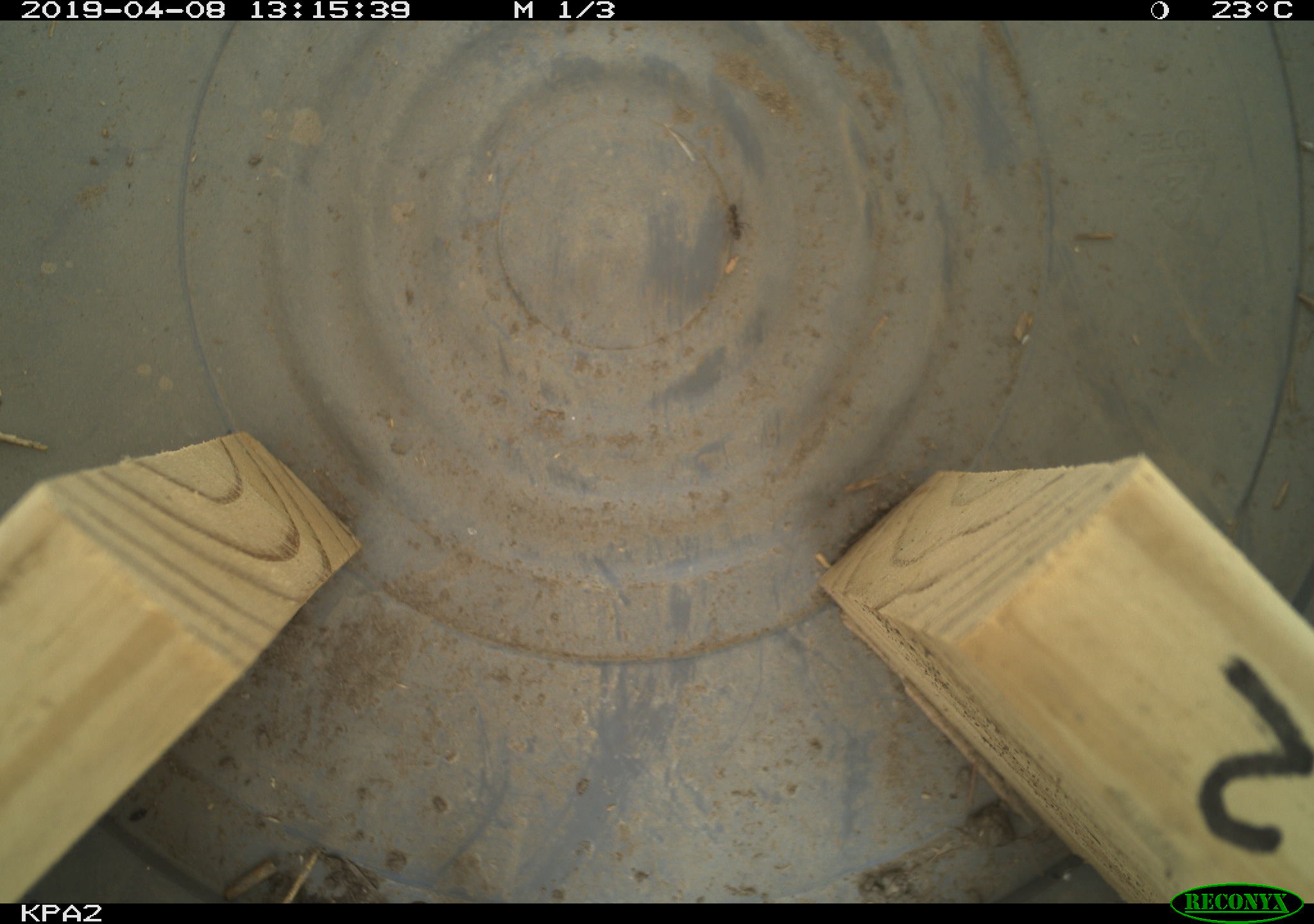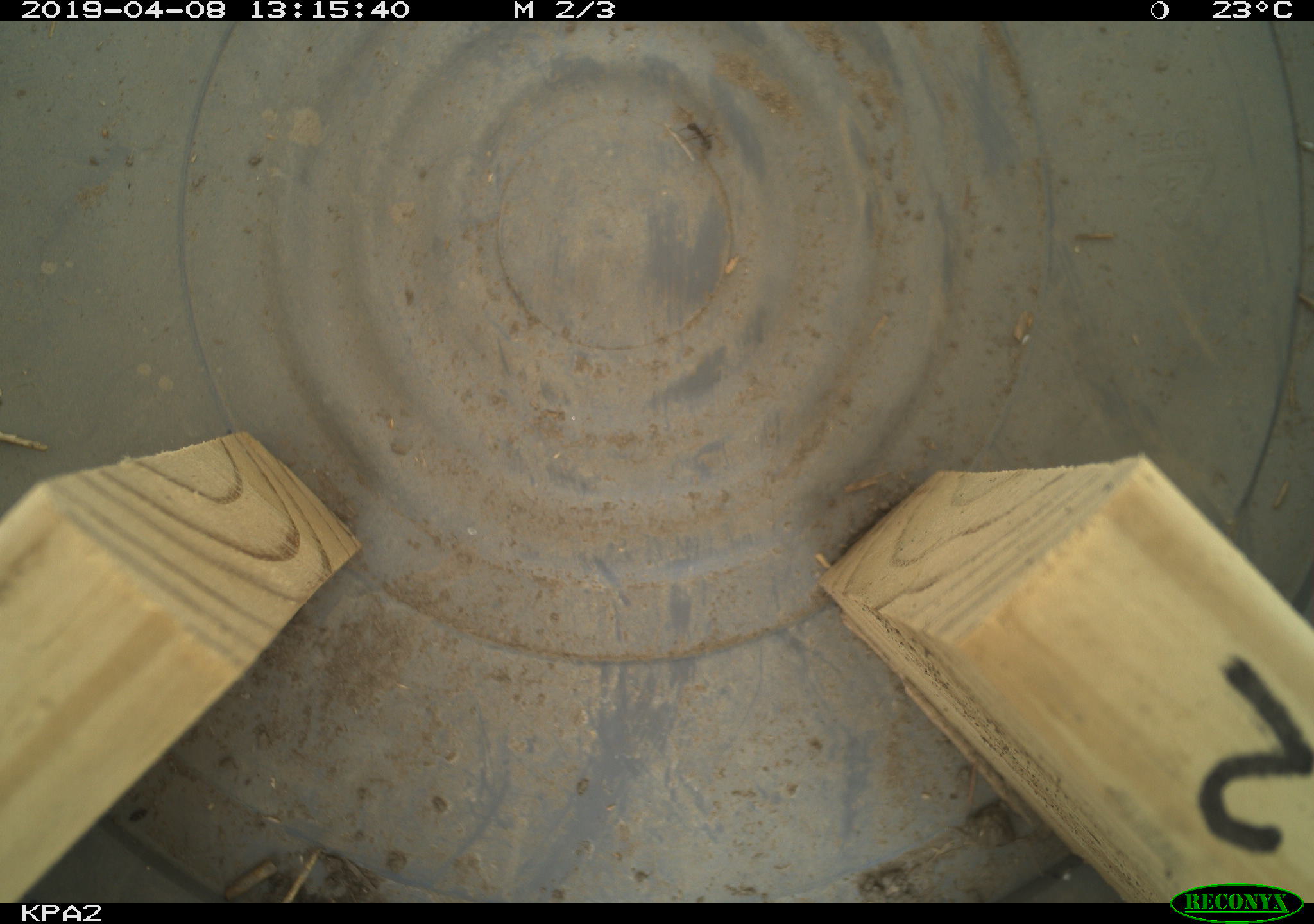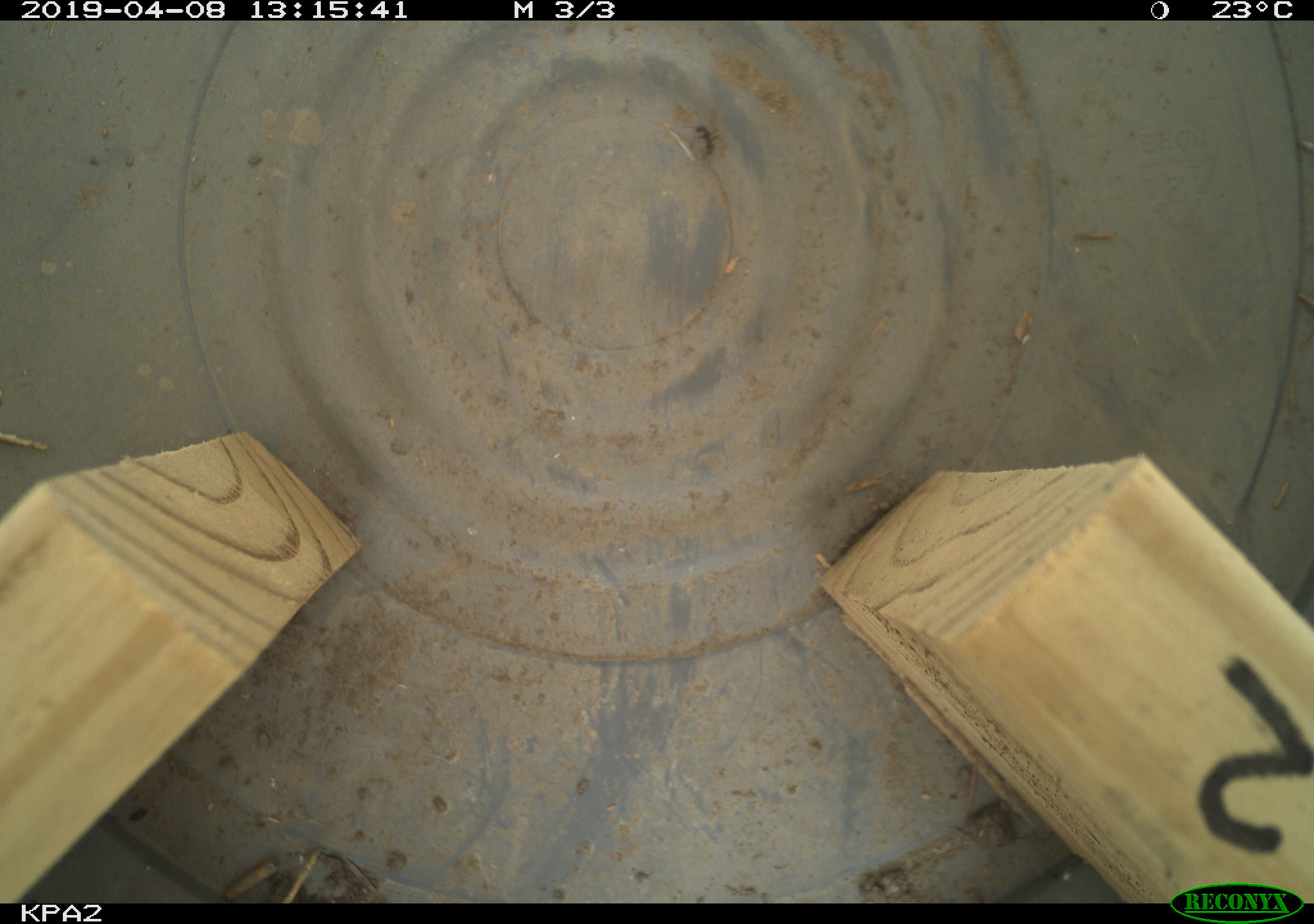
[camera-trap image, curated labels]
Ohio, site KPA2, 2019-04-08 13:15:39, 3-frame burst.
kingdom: Animalia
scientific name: Animalia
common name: animal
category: invertebrate